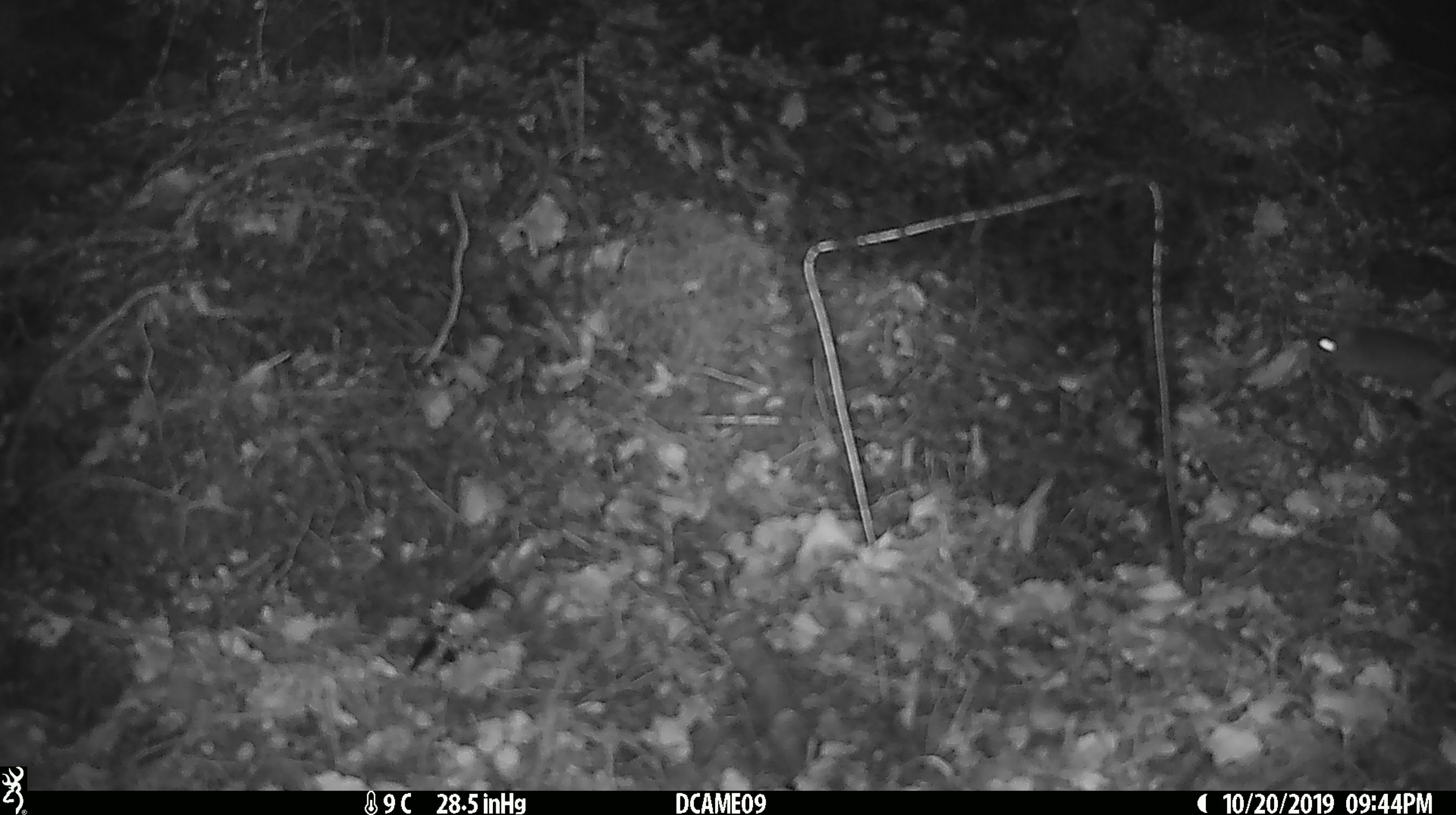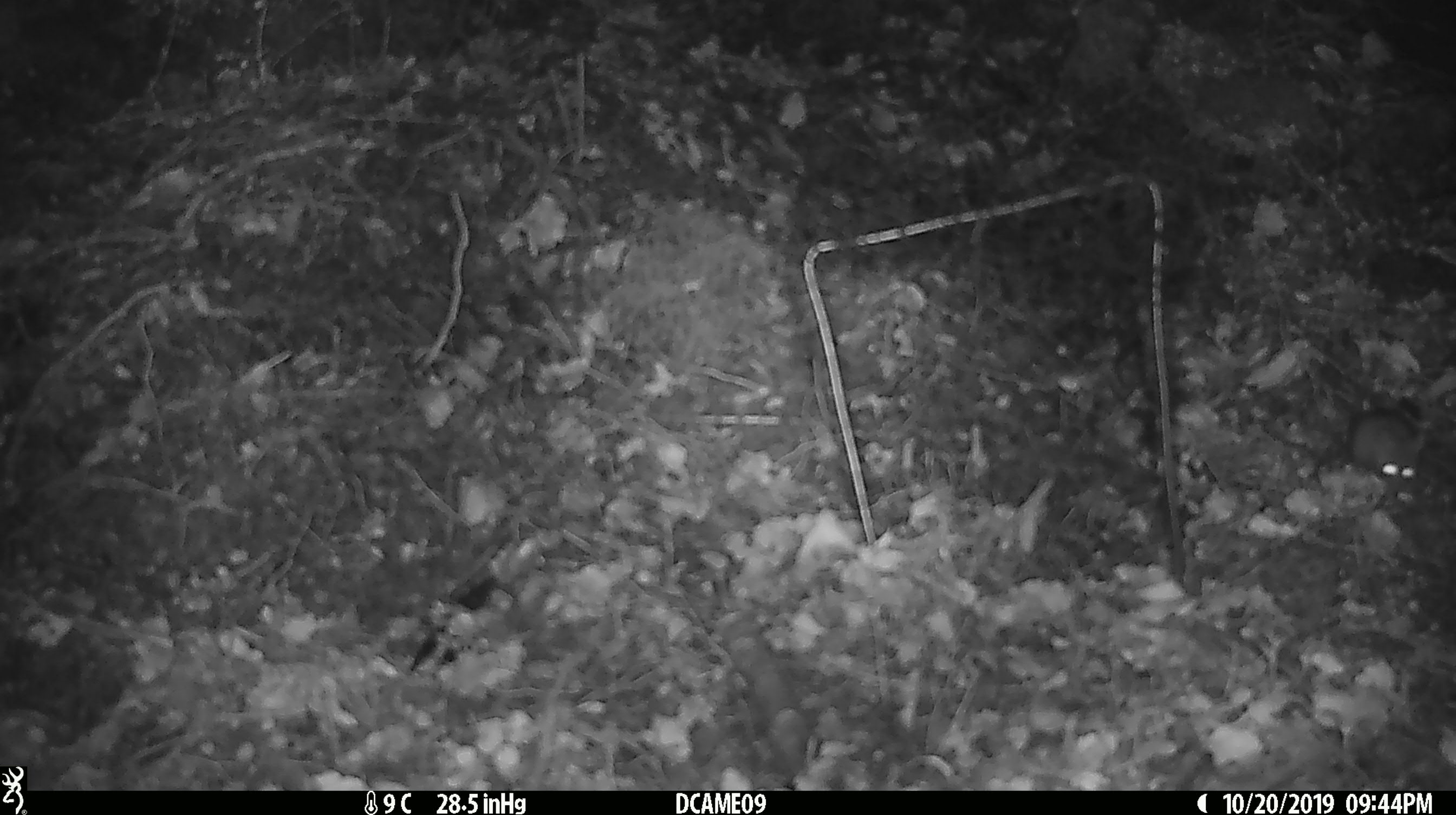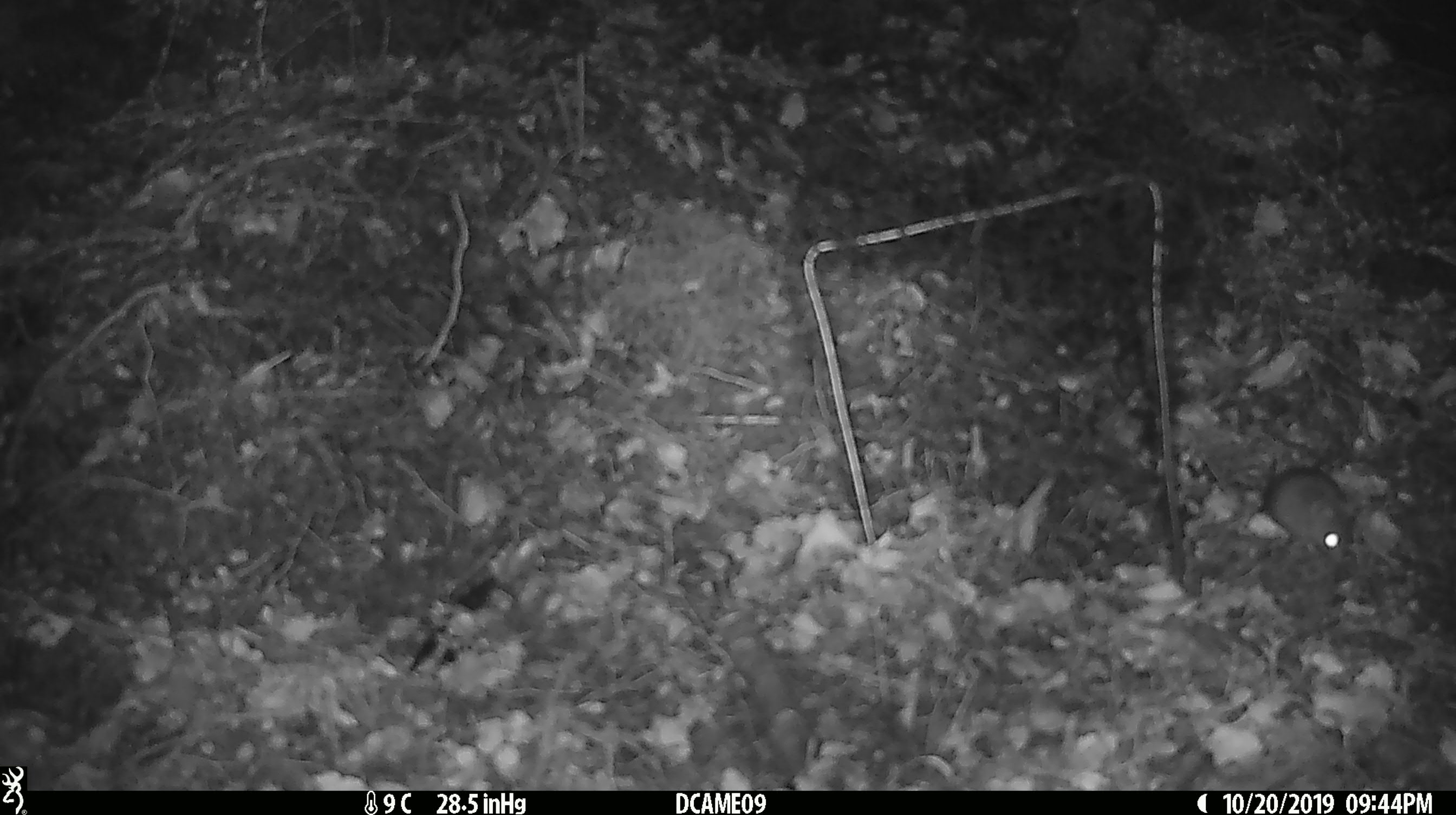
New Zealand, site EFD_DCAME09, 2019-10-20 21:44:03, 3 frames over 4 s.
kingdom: Animalia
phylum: Chordata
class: Mammalia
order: Rodentia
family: Muridae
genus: Mus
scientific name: Mus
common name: mouse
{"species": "mouse (Mus)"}